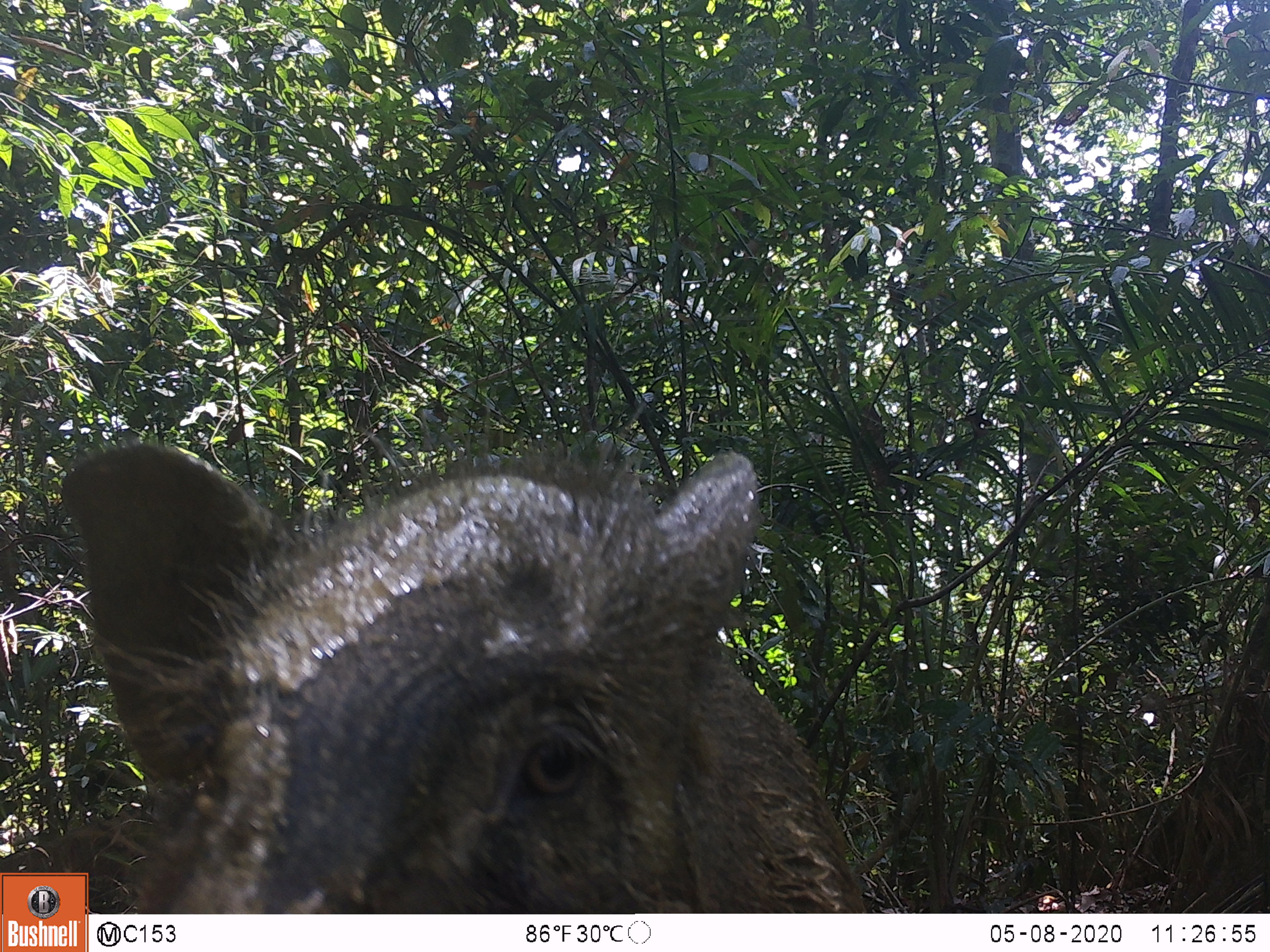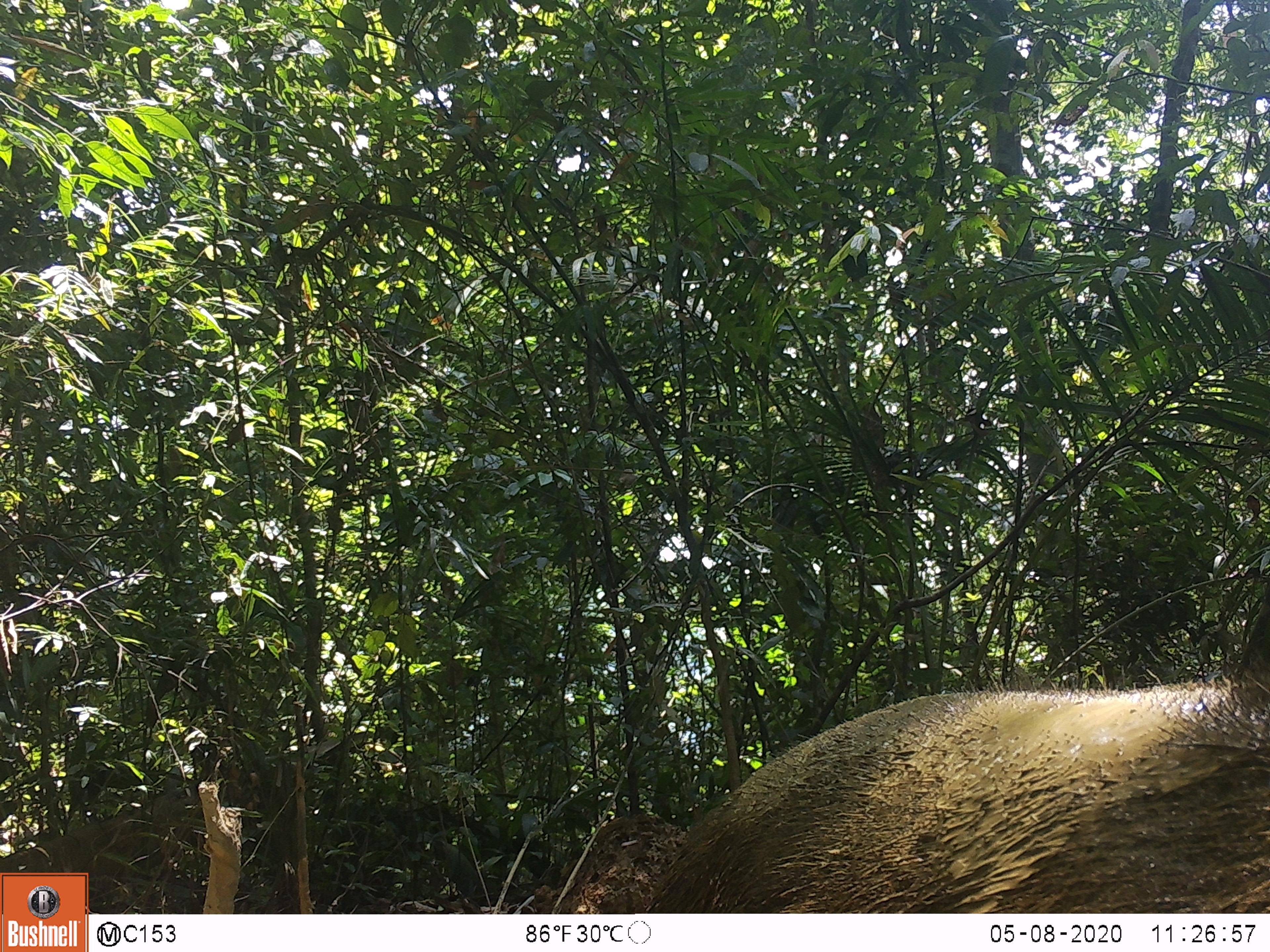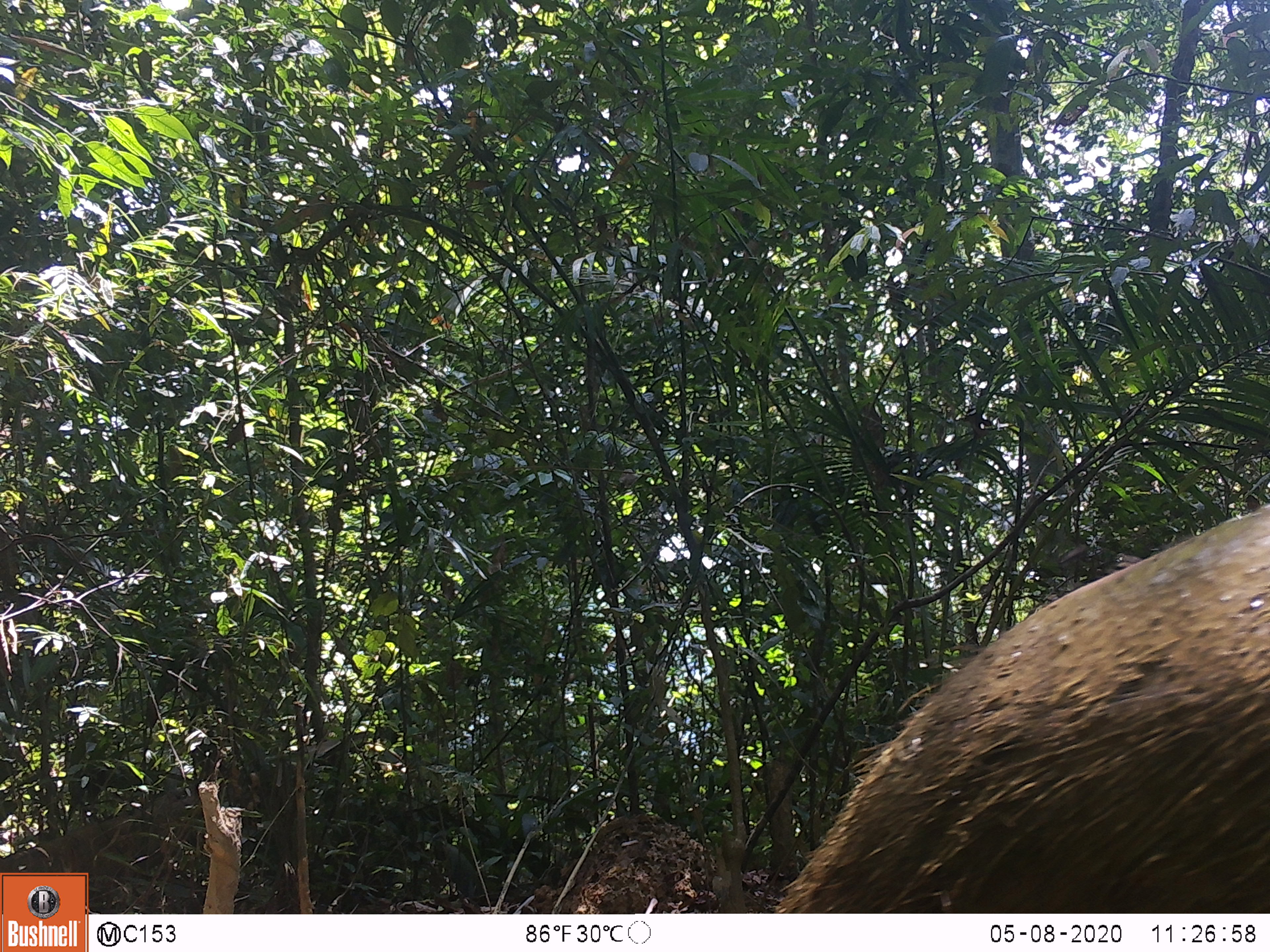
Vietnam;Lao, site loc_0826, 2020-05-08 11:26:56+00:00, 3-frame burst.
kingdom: Animalia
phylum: Chordata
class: Mammalia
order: Artiodactyla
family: Suidae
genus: Sus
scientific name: Sus scrofa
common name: eurasian wild pig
Eurasian wild pig (Sus scrofa). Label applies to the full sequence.